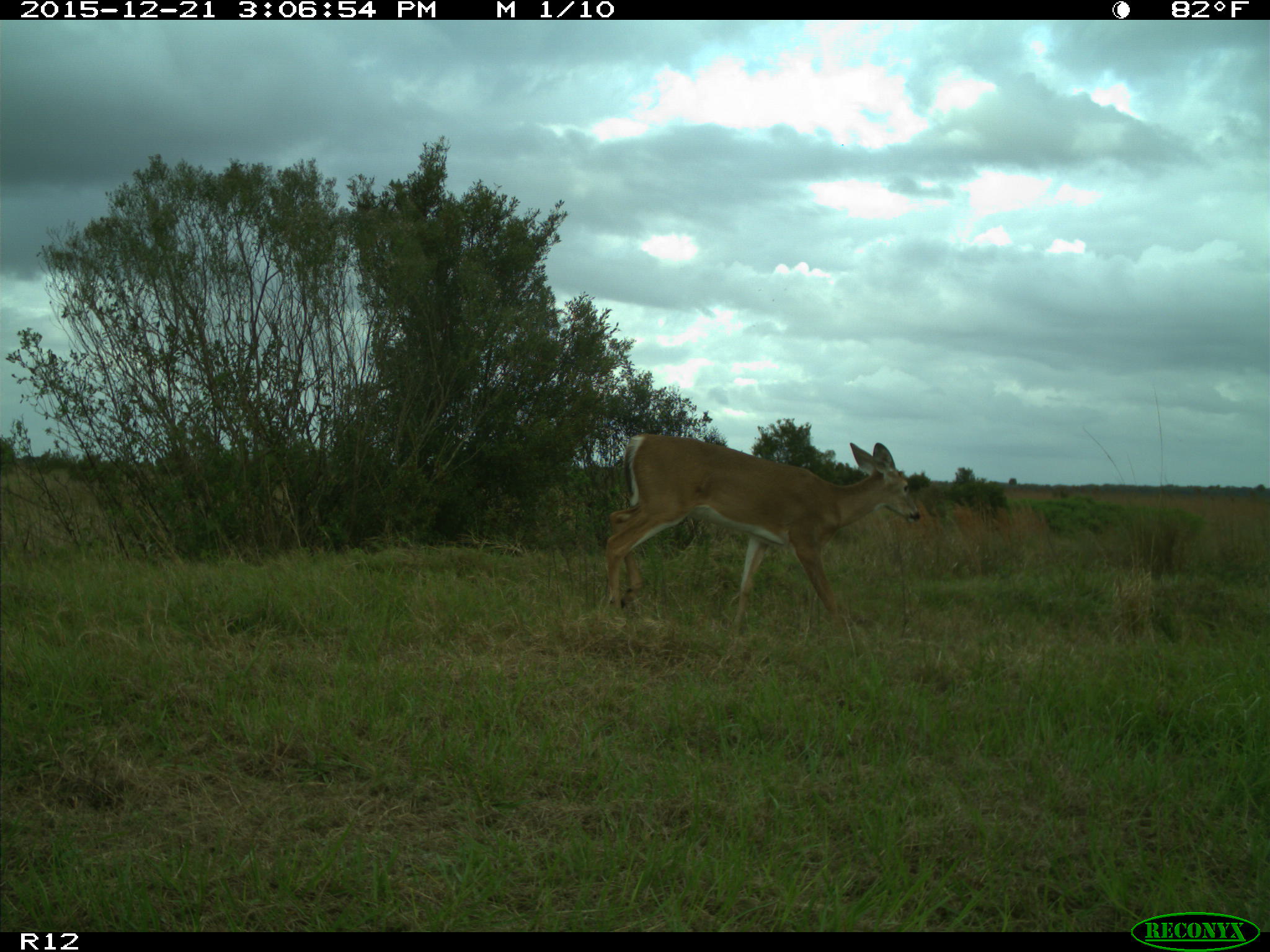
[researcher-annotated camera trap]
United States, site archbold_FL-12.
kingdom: Animalia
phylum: Chordata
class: Mammalia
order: Artiodactyla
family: Cervidae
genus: Odocoileus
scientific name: Odocoileus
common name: deer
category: unidentified deer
Unidentified deer (deer) (Odocoileus).